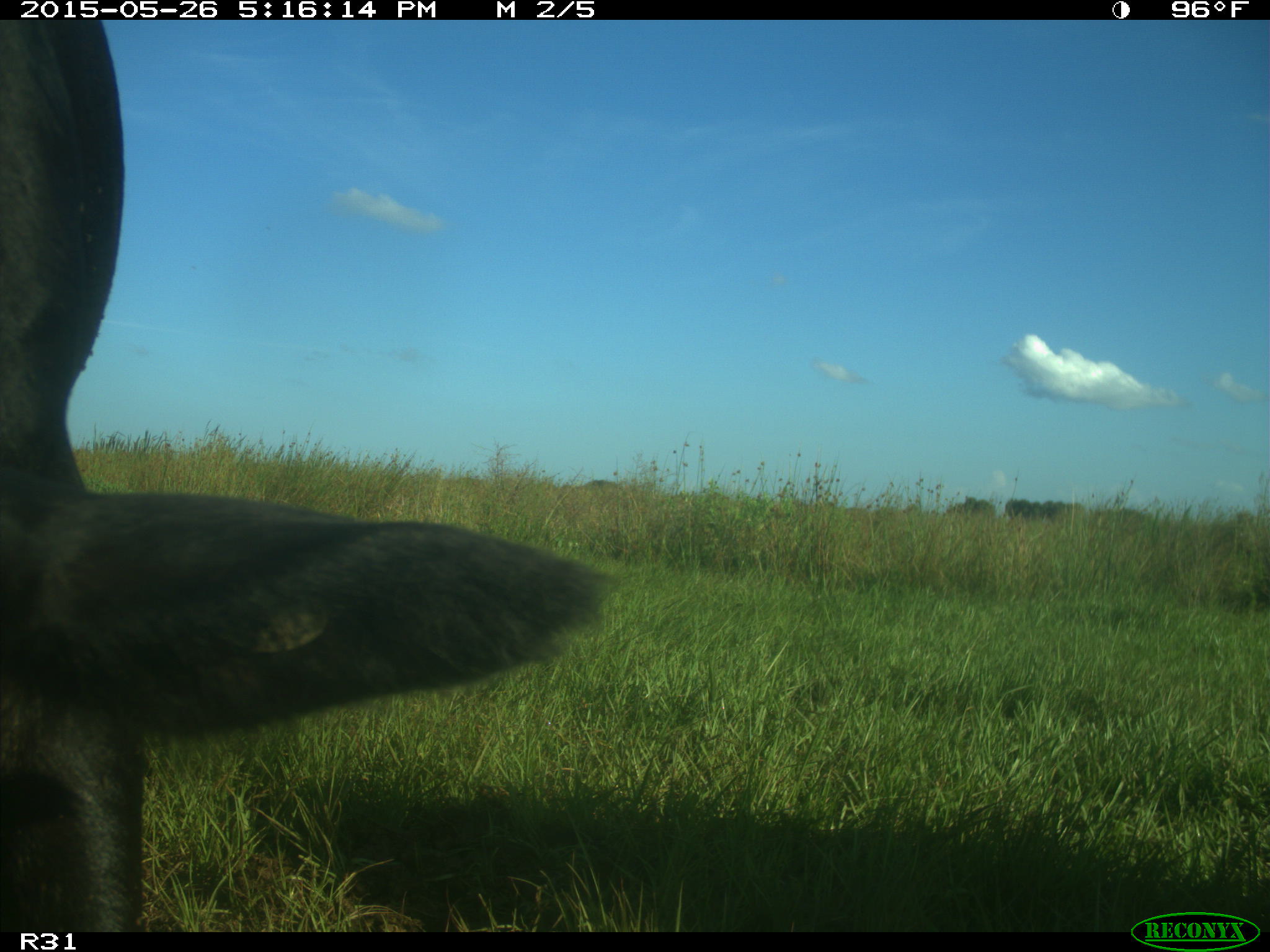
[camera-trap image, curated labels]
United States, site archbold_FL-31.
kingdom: Animalia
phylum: Chordata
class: Mammalia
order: Artiodactyla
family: Bovidae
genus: Bos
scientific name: Bos taurus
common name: domestic cow